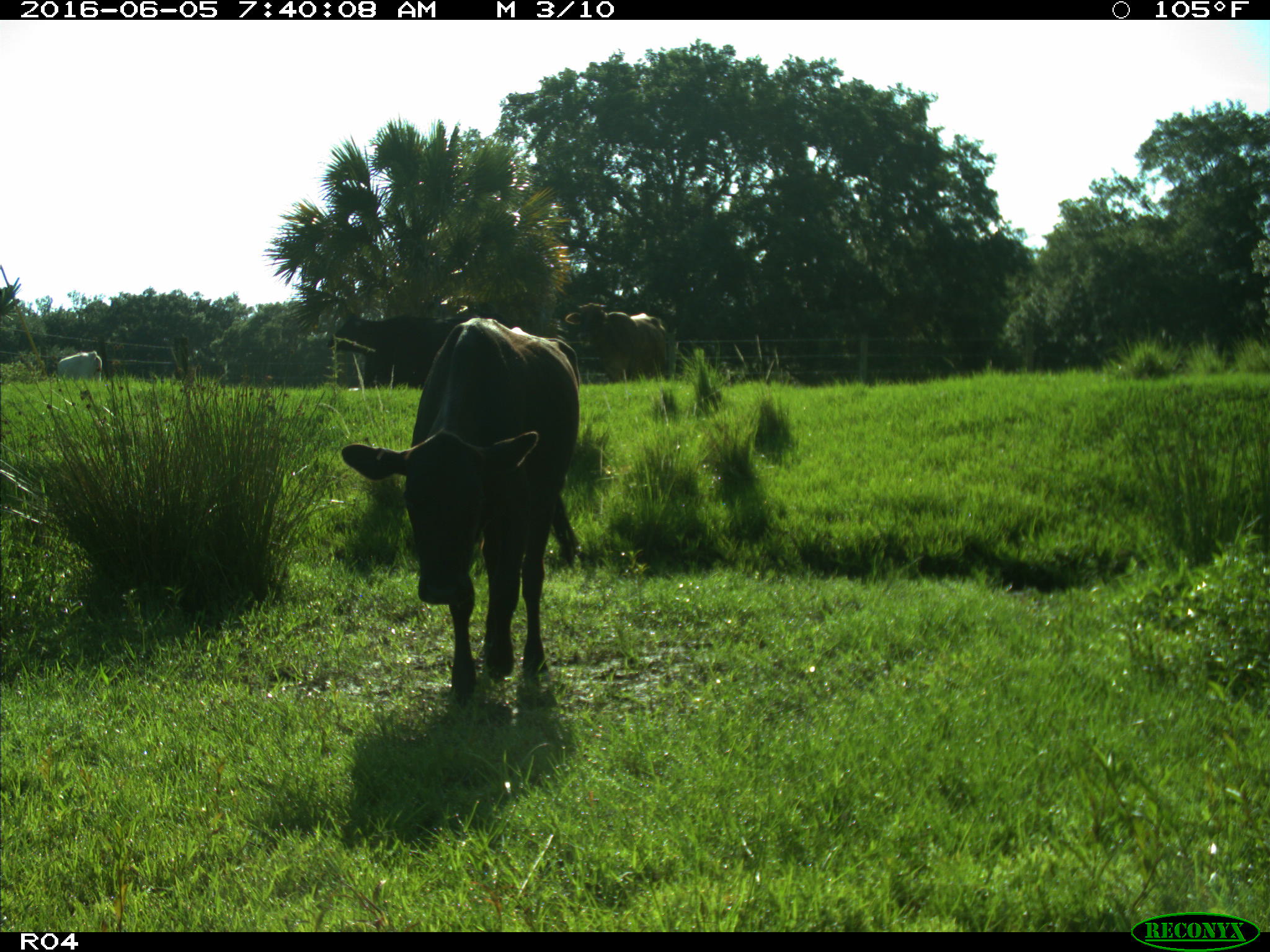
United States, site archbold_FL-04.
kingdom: Animalia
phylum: Chordata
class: Mammalia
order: Artiodactyla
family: Bovidae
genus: Bos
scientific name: Bos taurus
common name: domestic cow